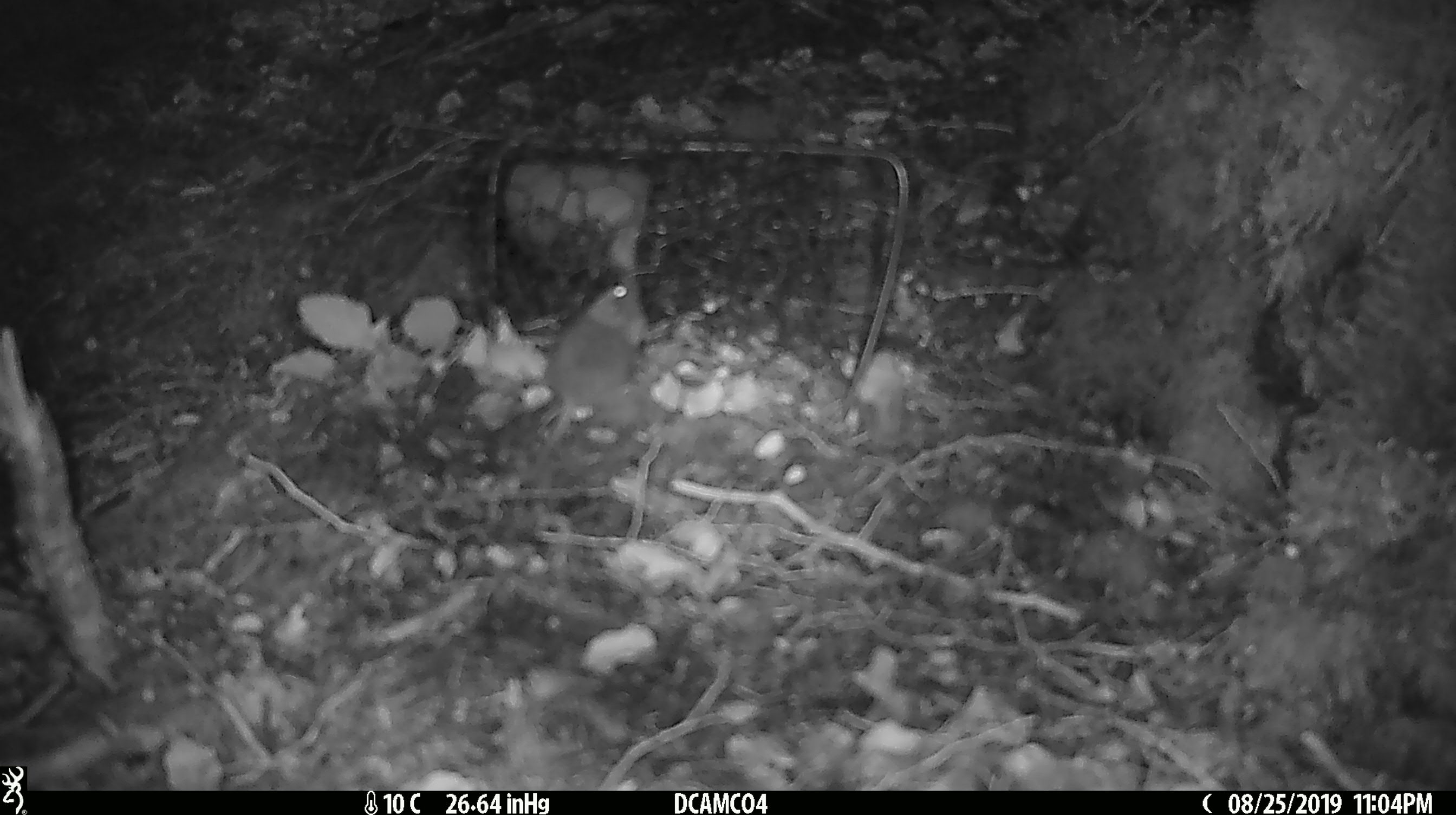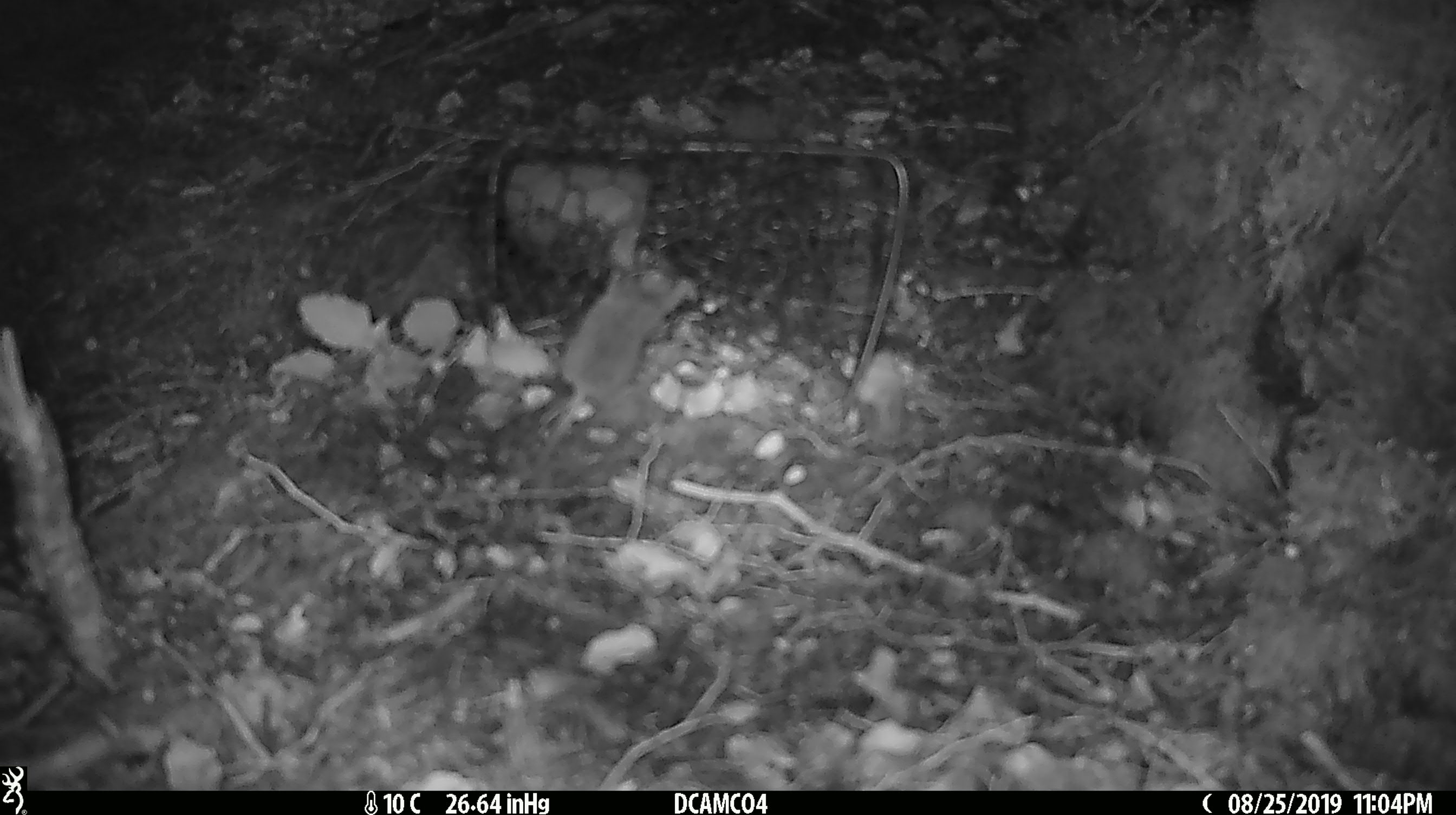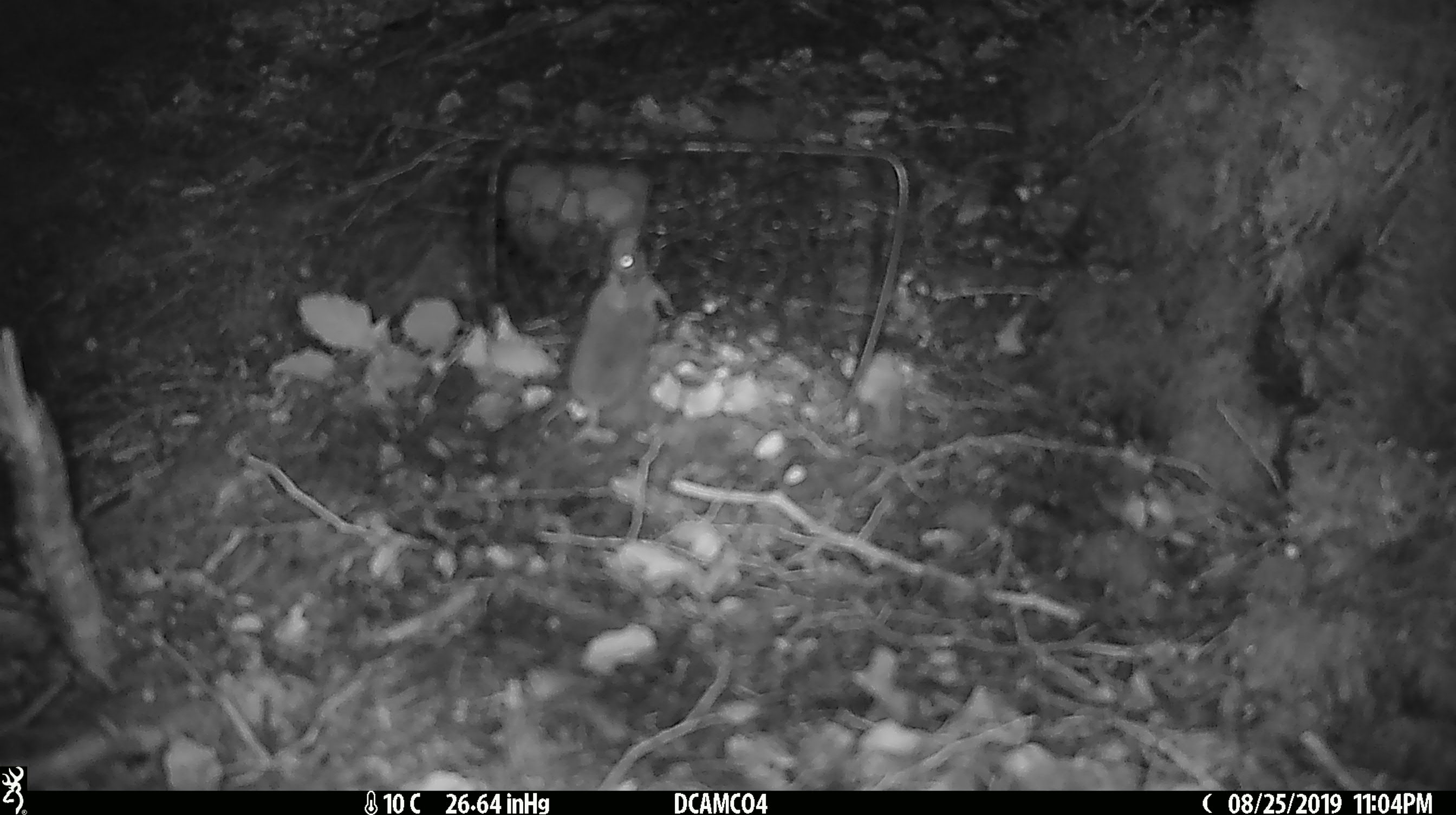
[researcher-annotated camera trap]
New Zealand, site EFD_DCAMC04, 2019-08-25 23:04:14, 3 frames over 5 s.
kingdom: Animalia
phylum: Chordata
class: Mammalia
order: Rodentia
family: Muridae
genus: Mus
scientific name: Mus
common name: mouse